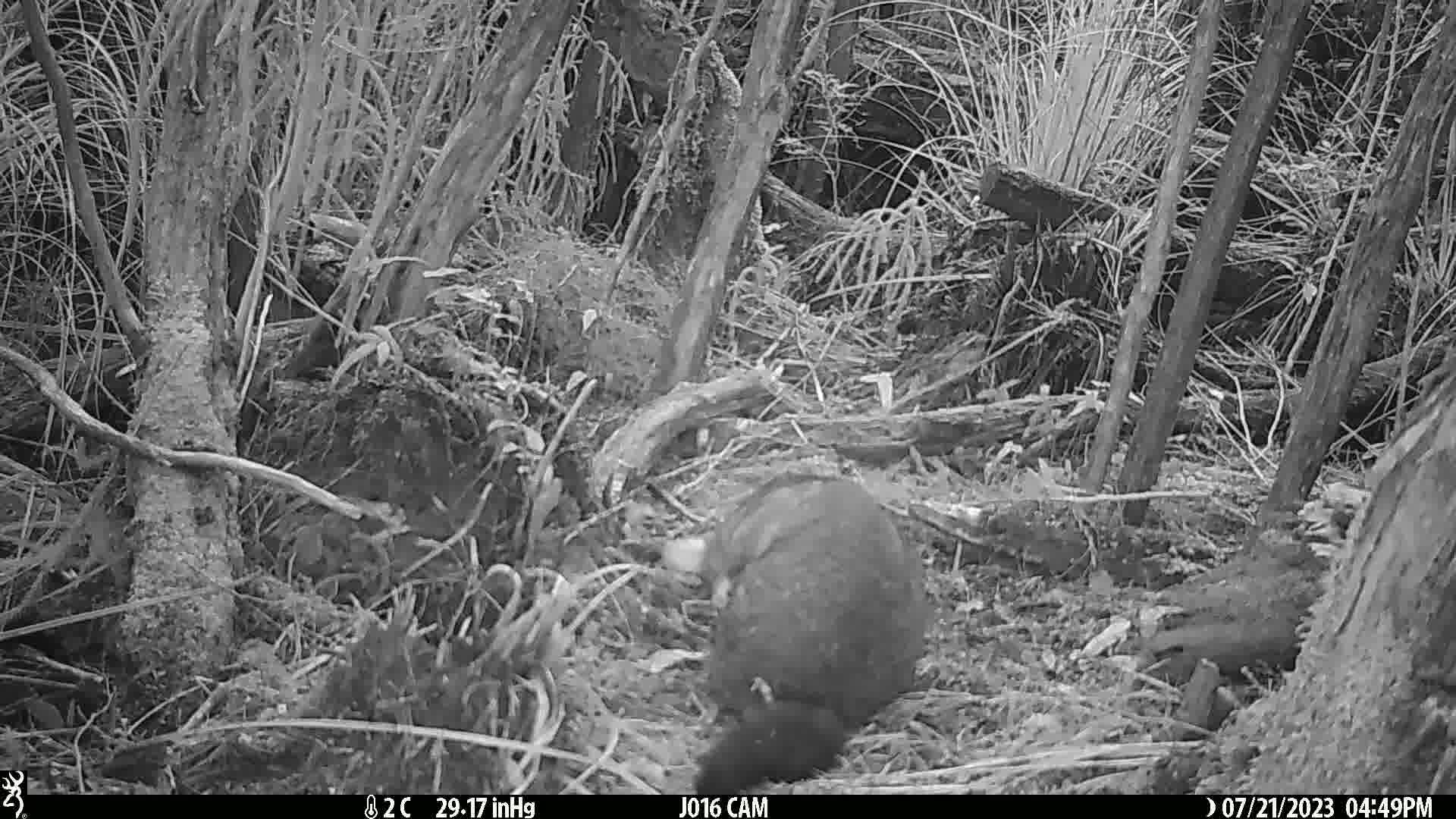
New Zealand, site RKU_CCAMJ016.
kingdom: Animalia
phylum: Chordata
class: Mammalia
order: Diprotodontia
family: Phalangeridae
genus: Trichosurus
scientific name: Trichosurus vulpecula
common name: common brushtail possum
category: possum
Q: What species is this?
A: Possum (common brushtail possum) (Trichosurus vulpecula).